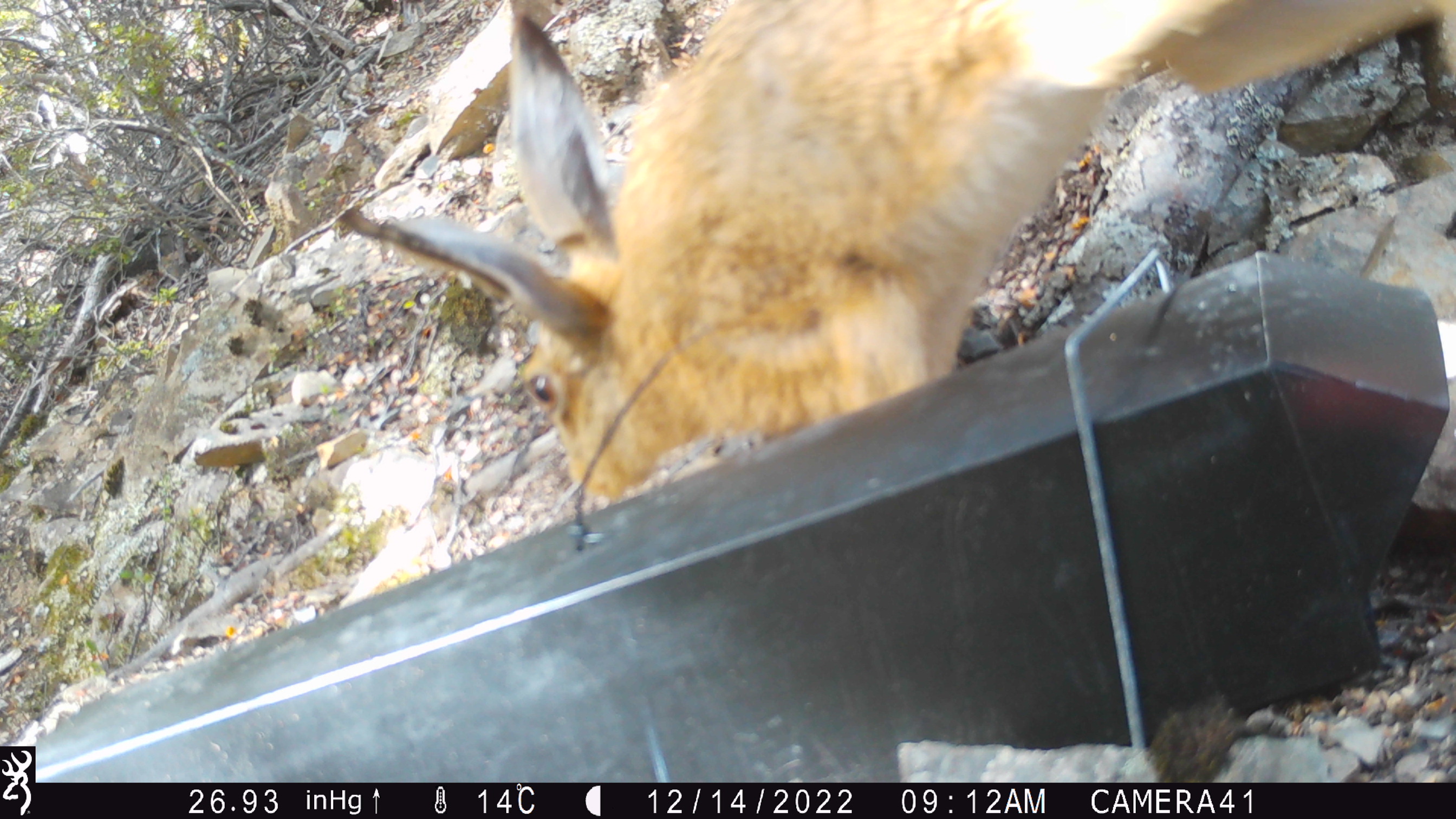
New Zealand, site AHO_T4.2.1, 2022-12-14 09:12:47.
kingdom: Animalia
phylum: Chordata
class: Mammalia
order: Lagomorpha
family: Leporidae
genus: Lepus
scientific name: Lepus europaeus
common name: brown hare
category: hare